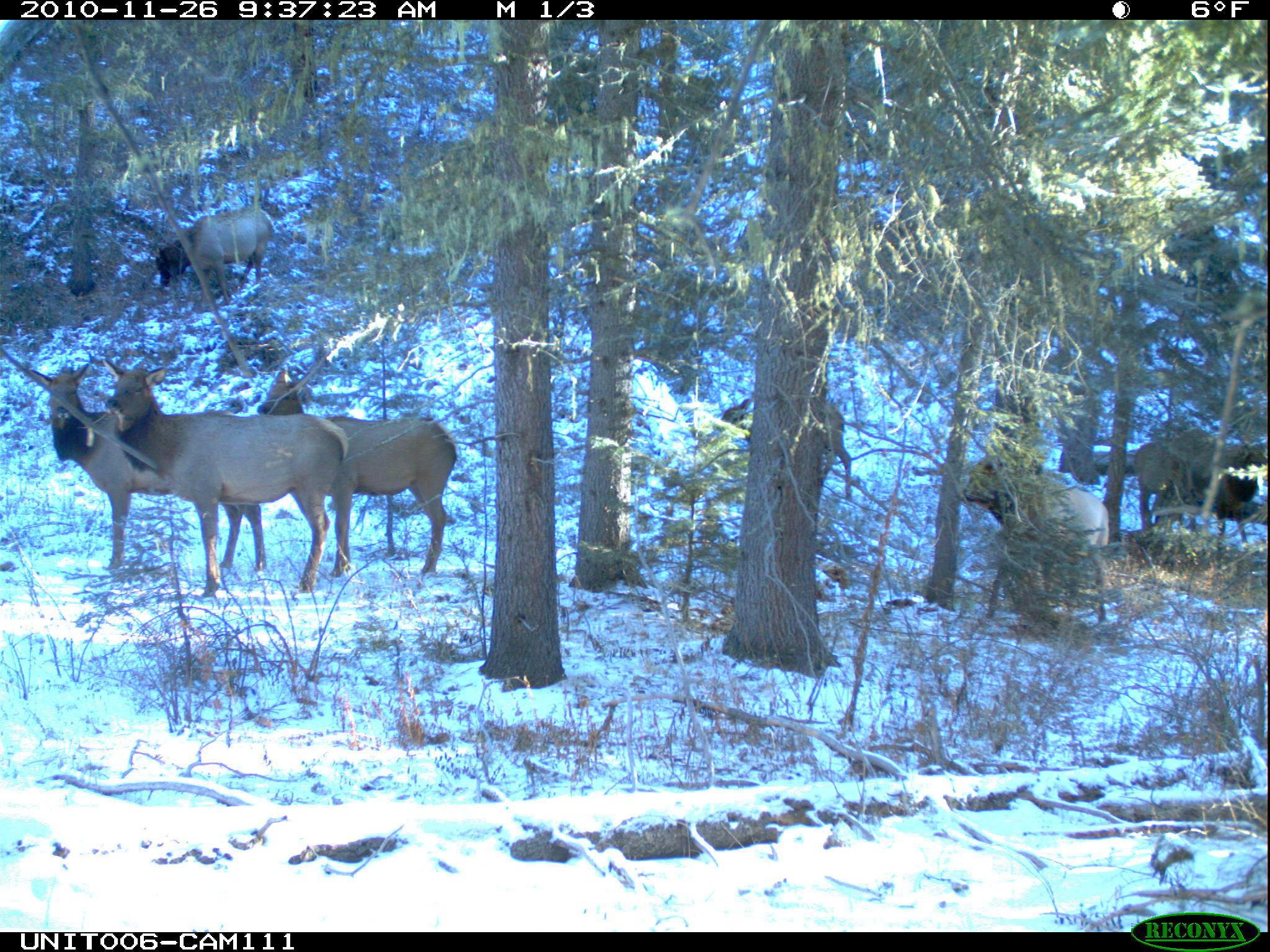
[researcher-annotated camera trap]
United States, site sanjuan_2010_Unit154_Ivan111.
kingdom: Animalia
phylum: Chordata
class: Mammalia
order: Artiodactyla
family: Cervidae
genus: Cervus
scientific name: Cervus elaphus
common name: red deer